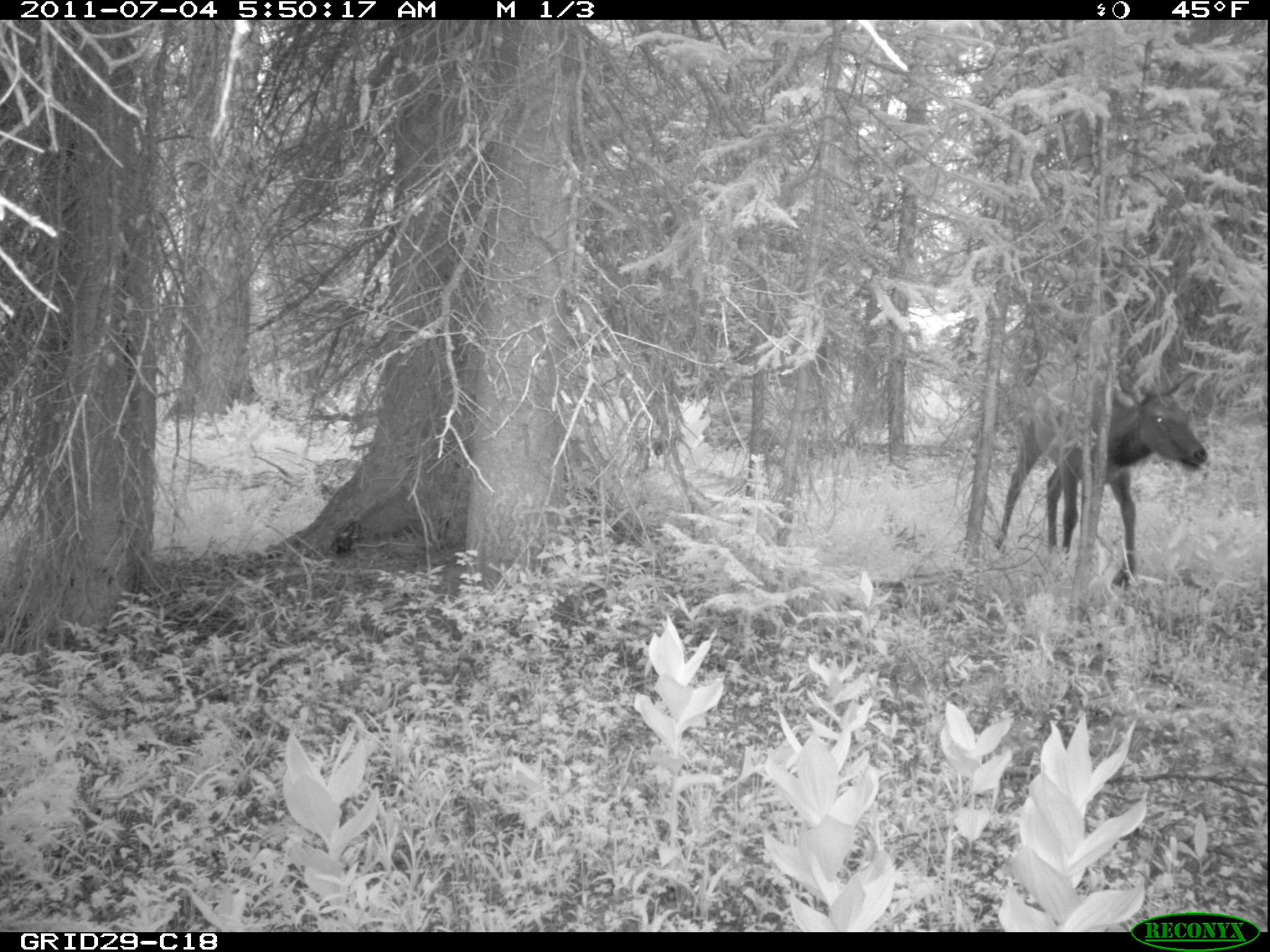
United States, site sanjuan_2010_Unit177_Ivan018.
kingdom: Animalia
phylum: Chordata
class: Mammalia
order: Artiodactyla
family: Cervidae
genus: Cervus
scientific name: Cervus elaphus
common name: red deer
Cervus elaphus (red deer).